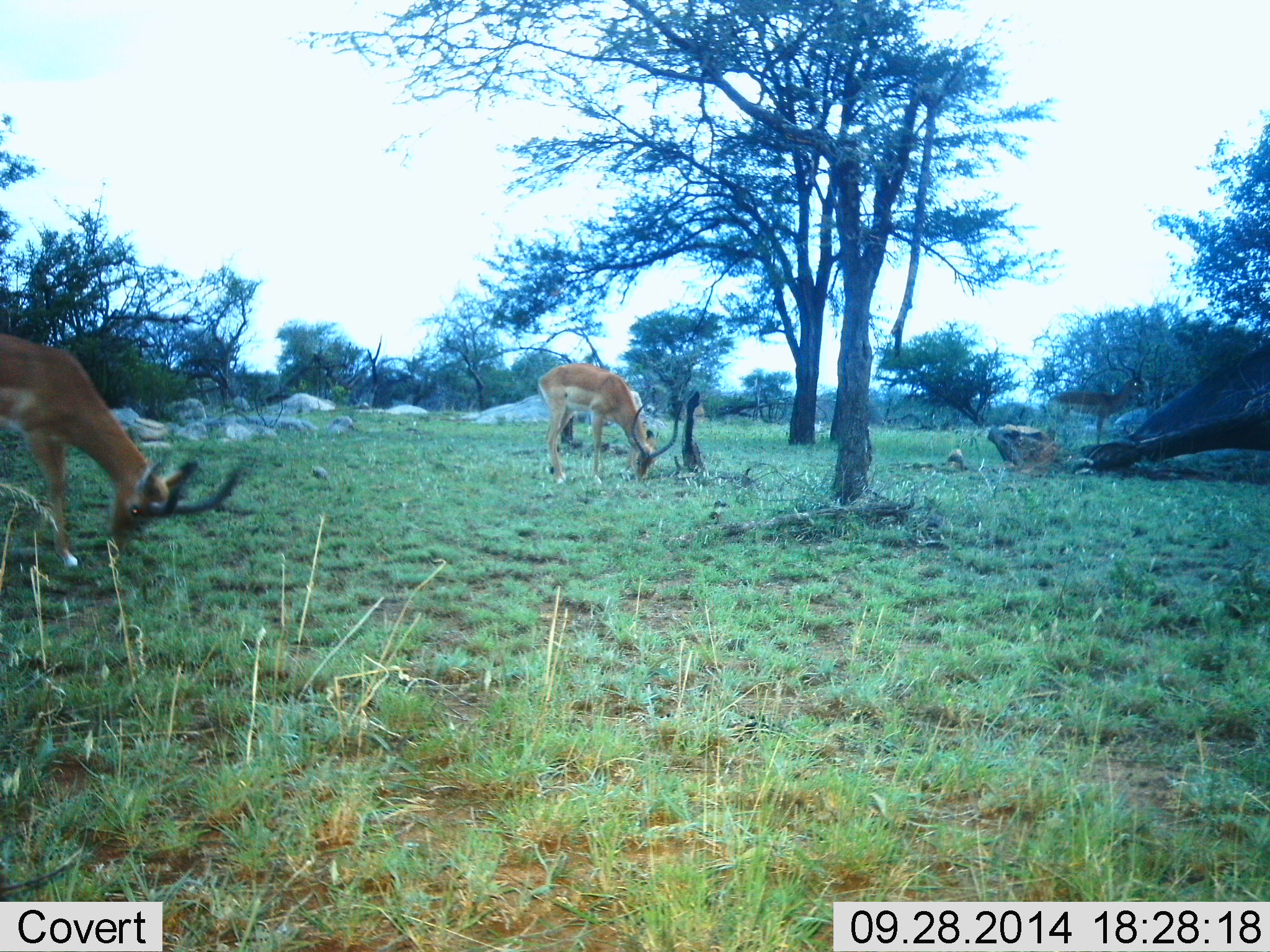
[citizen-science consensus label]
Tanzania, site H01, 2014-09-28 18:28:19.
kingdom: Animalia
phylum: Chordata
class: Mammalia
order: Artiodactyla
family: Bovidae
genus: Aepyceros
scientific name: Aepyceros melampus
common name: impala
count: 2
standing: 20%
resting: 0%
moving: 0%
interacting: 0%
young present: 0%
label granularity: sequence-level